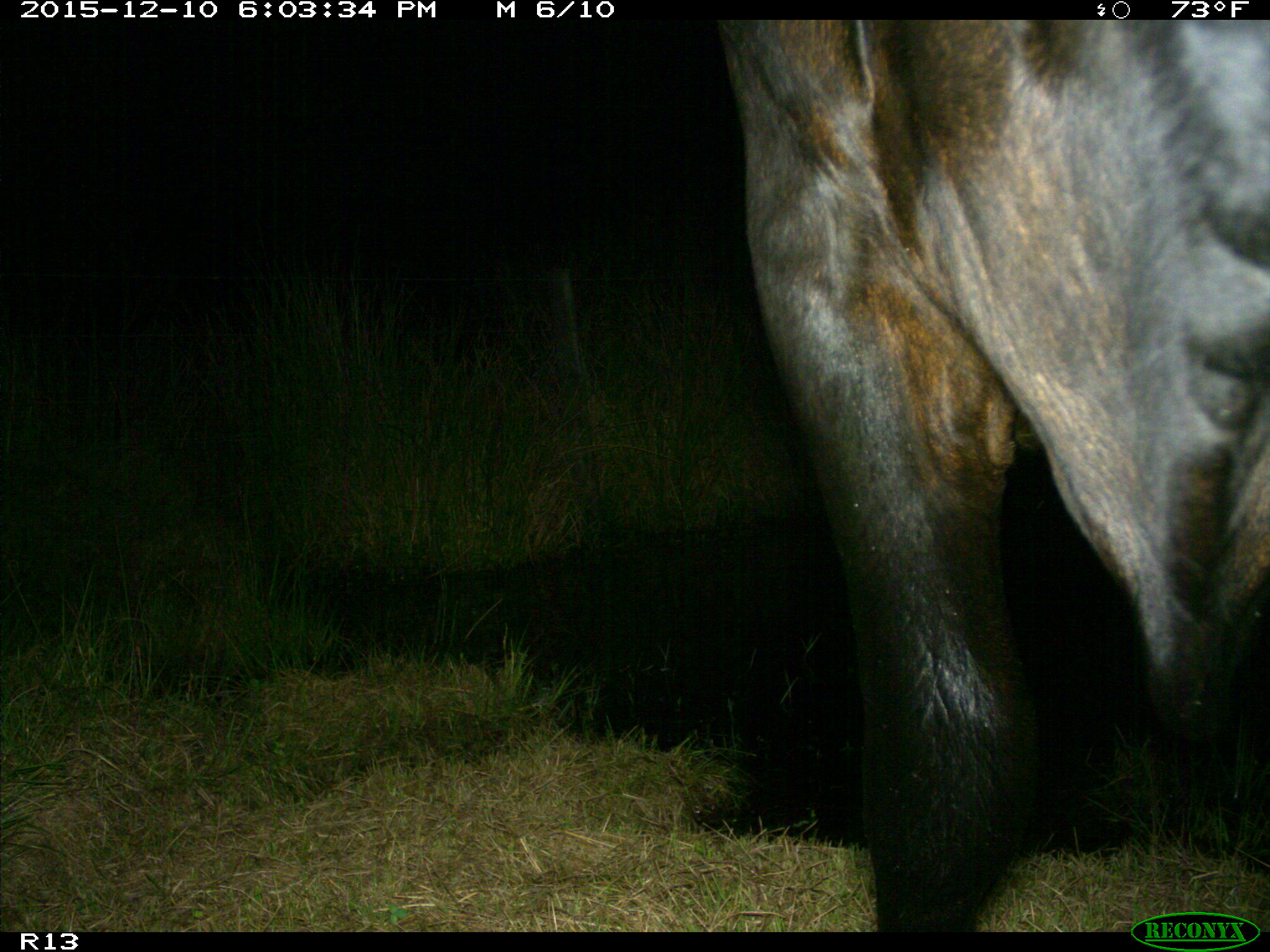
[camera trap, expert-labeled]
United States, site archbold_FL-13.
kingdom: Animalia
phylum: Chordata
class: Mammalia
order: Artiodactyla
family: Bovidae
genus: Bos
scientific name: Bos taurus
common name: domestic cow